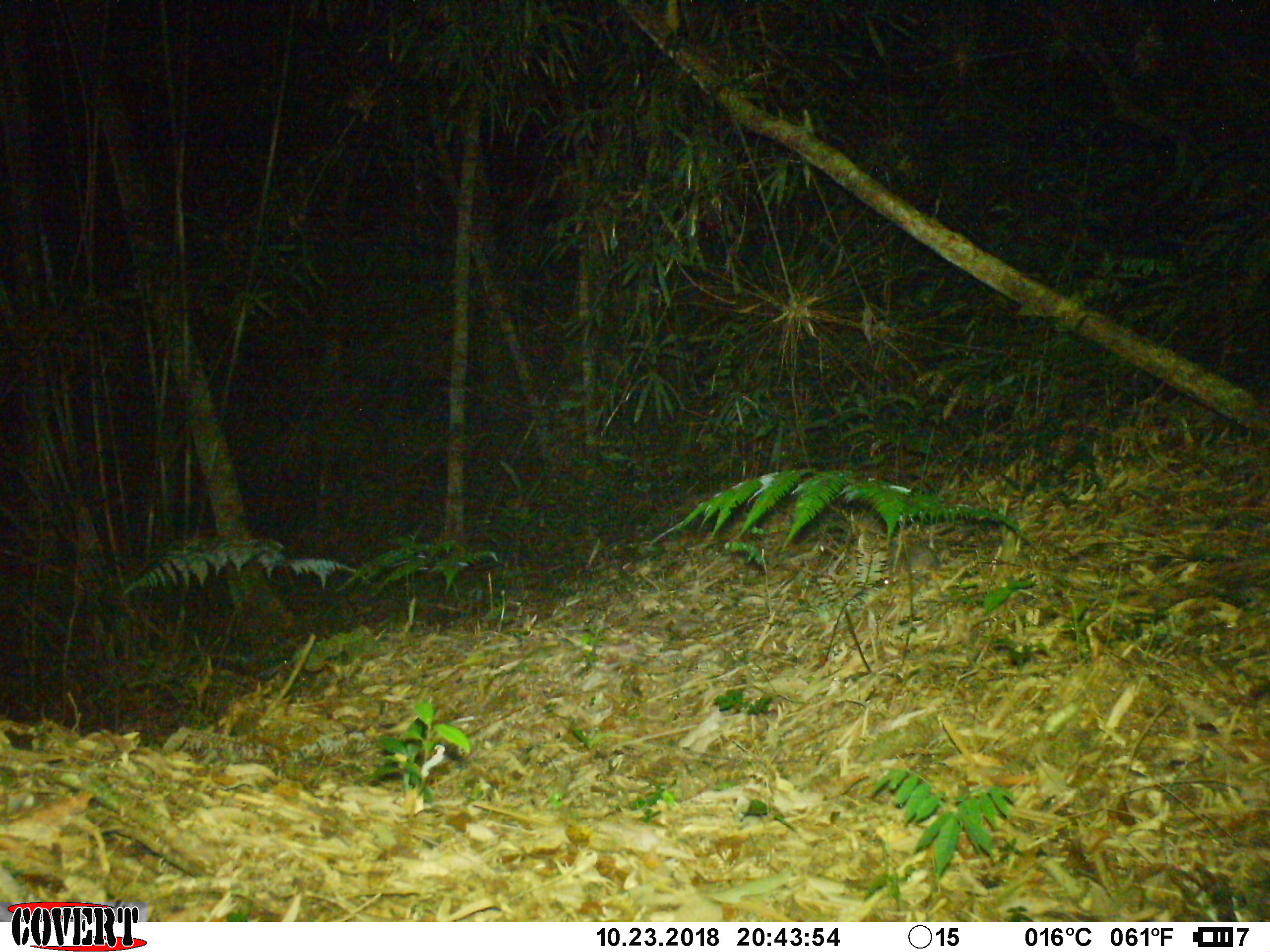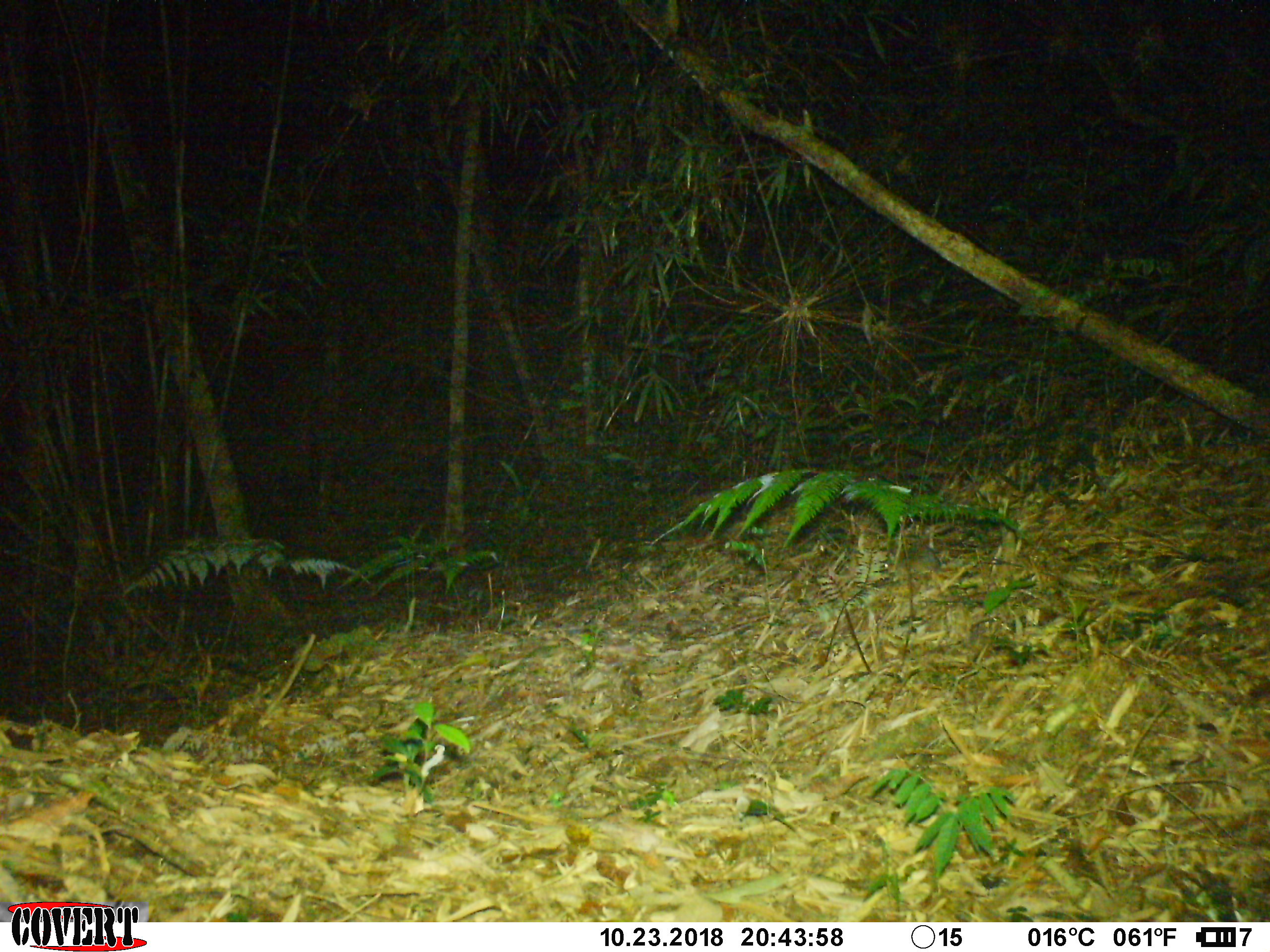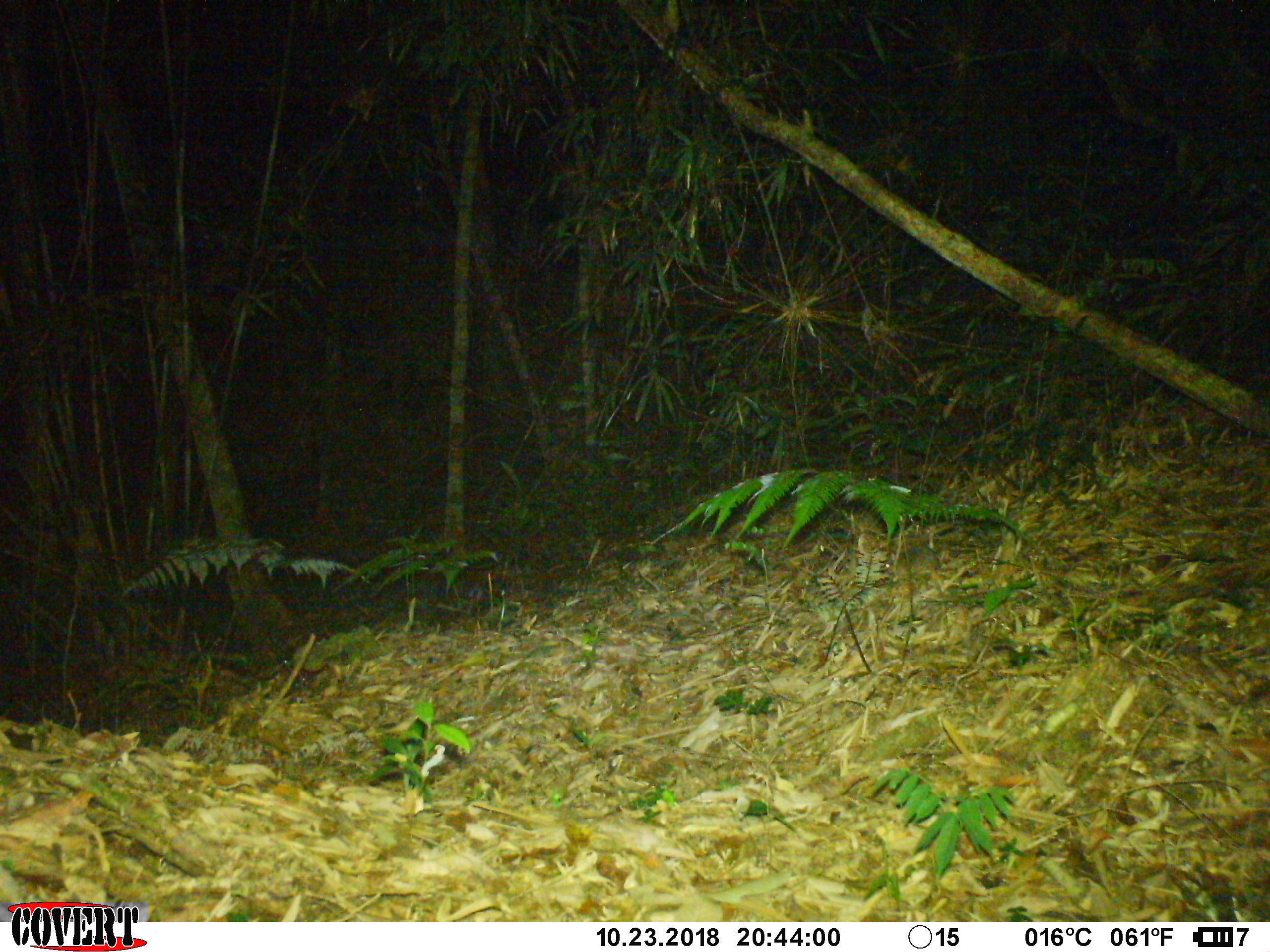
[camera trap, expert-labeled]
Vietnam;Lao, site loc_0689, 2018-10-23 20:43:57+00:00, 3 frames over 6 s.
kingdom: Animalia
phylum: Chordata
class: Mammalia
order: Rodentia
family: Muridae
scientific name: Muridae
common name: old-world mice and rats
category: unidentified murid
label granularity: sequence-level